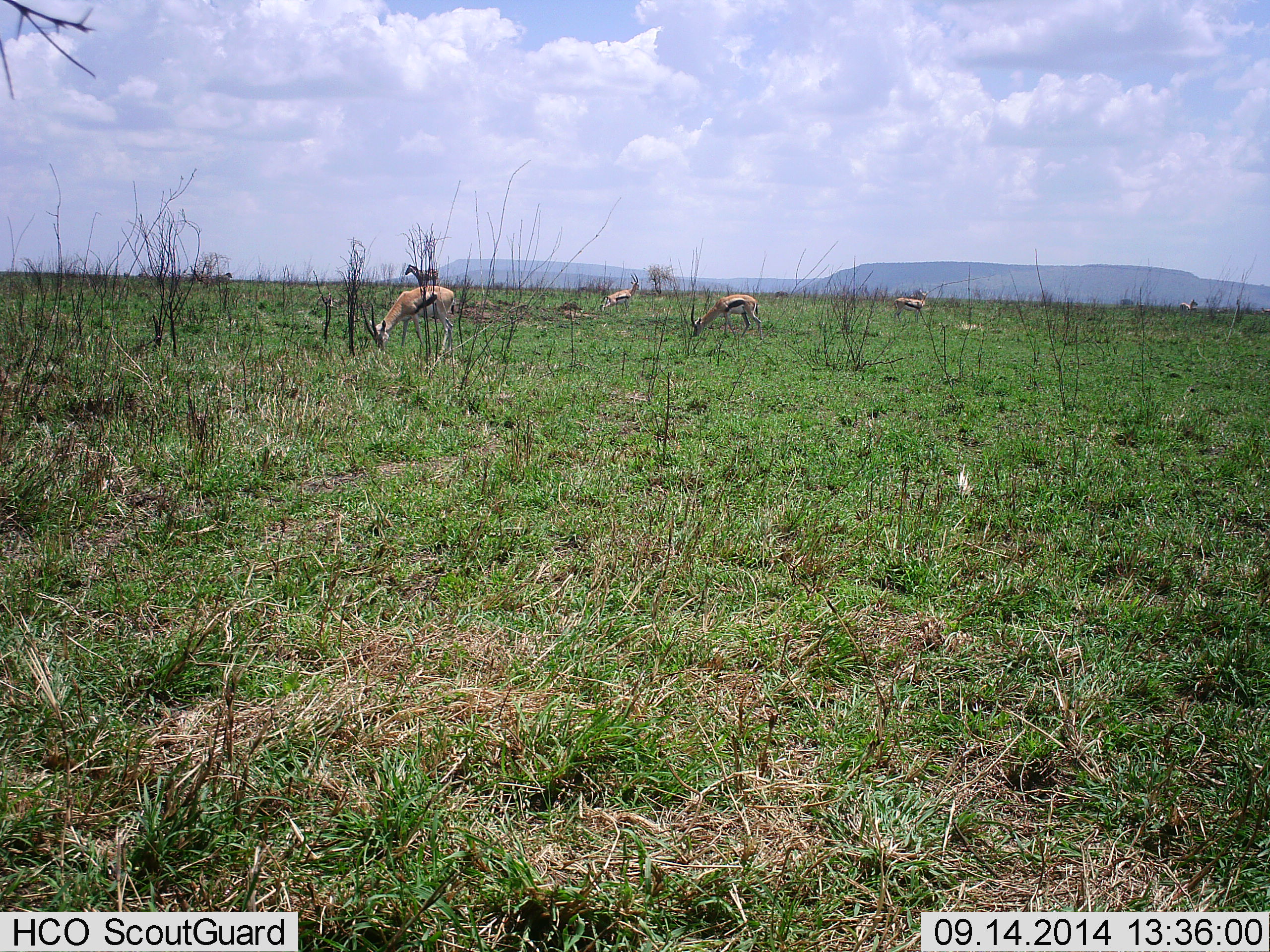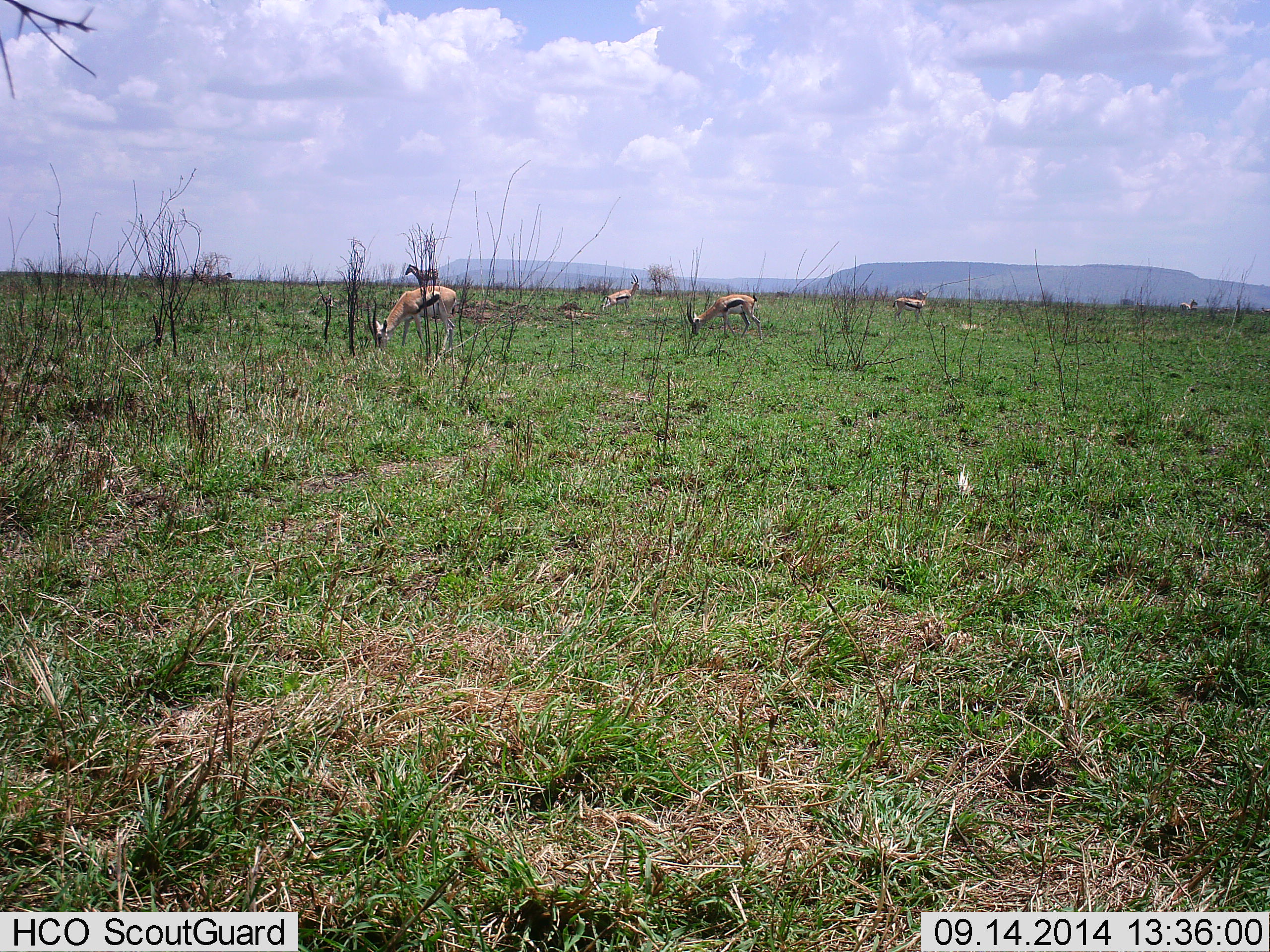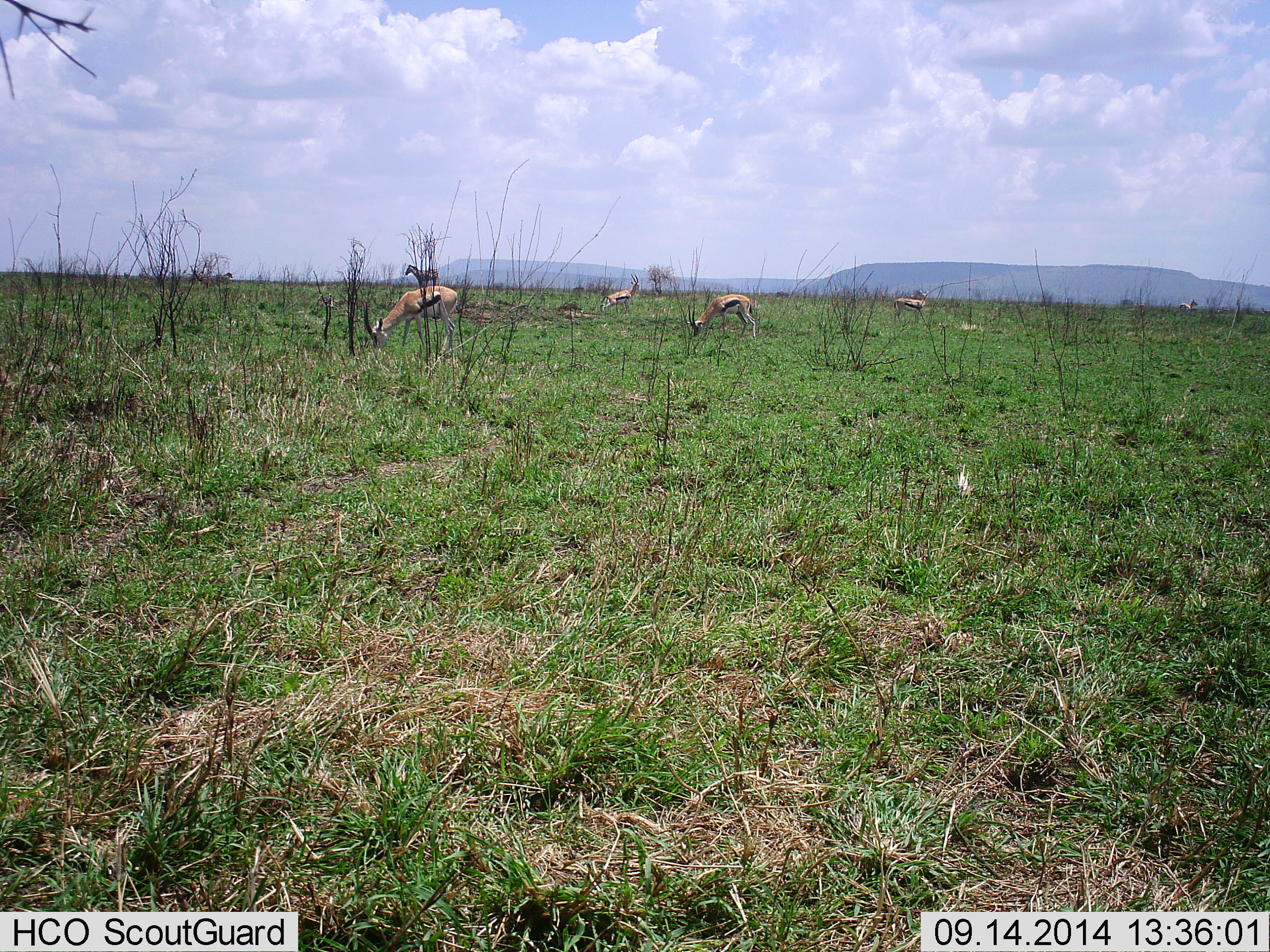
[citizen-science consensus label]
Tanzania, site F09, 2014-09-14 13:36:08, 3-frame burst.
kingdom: Animalia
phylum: Chordata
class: Mammalia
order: Artiodactyla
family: Bovidae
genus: Eudorcas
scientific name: Eudorcas thomsonii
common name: thomson's gazelle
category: gazellethomsons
Gazellethomsons (thomson's gazelle) (Eudorcas thomsonii), count 4. Behavior (volunteer vote fractions): standing 17%, resting 8%, moving 0%, interacting 0%. Young present (vote fraction): 0%. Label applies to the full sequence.